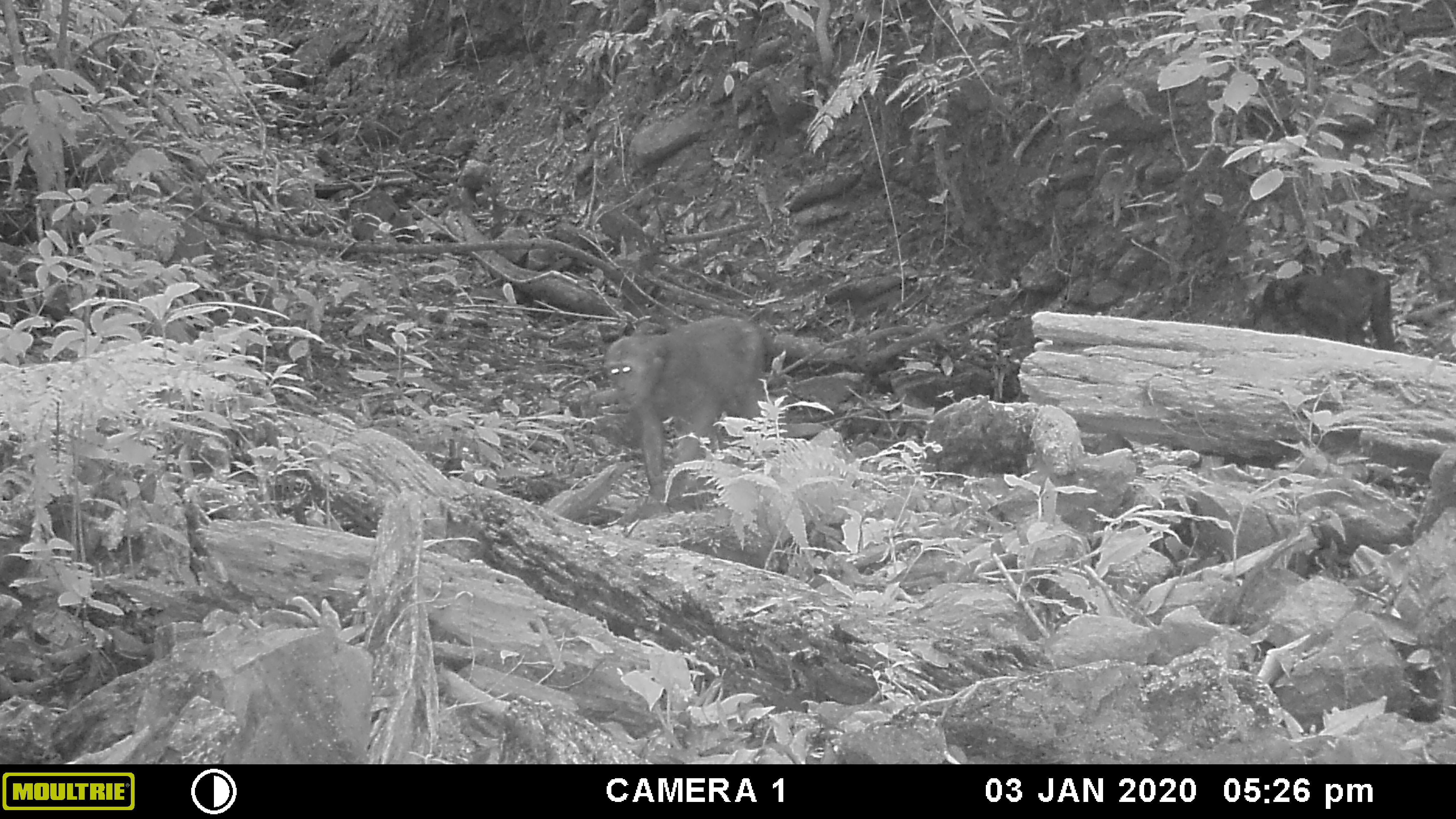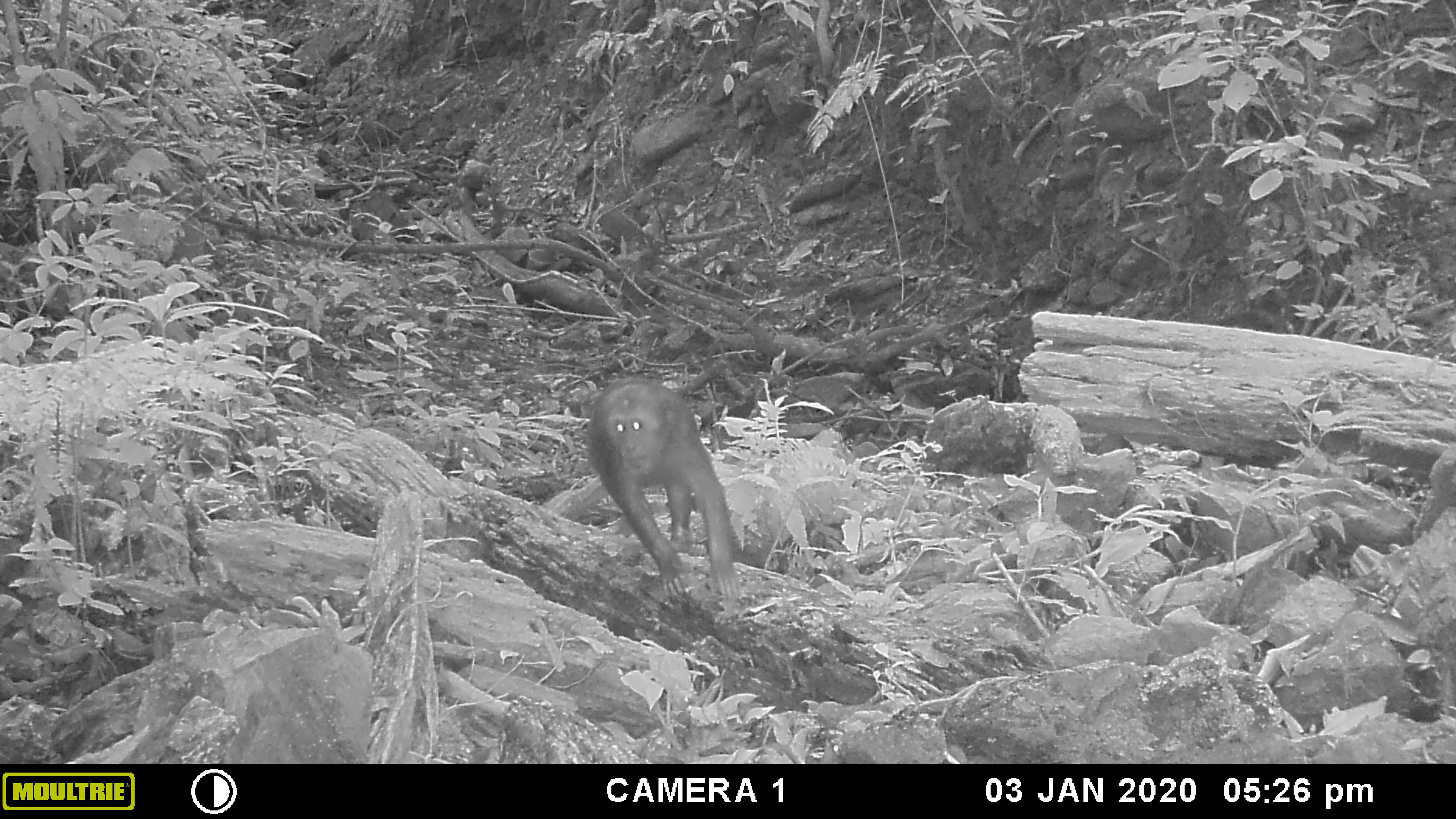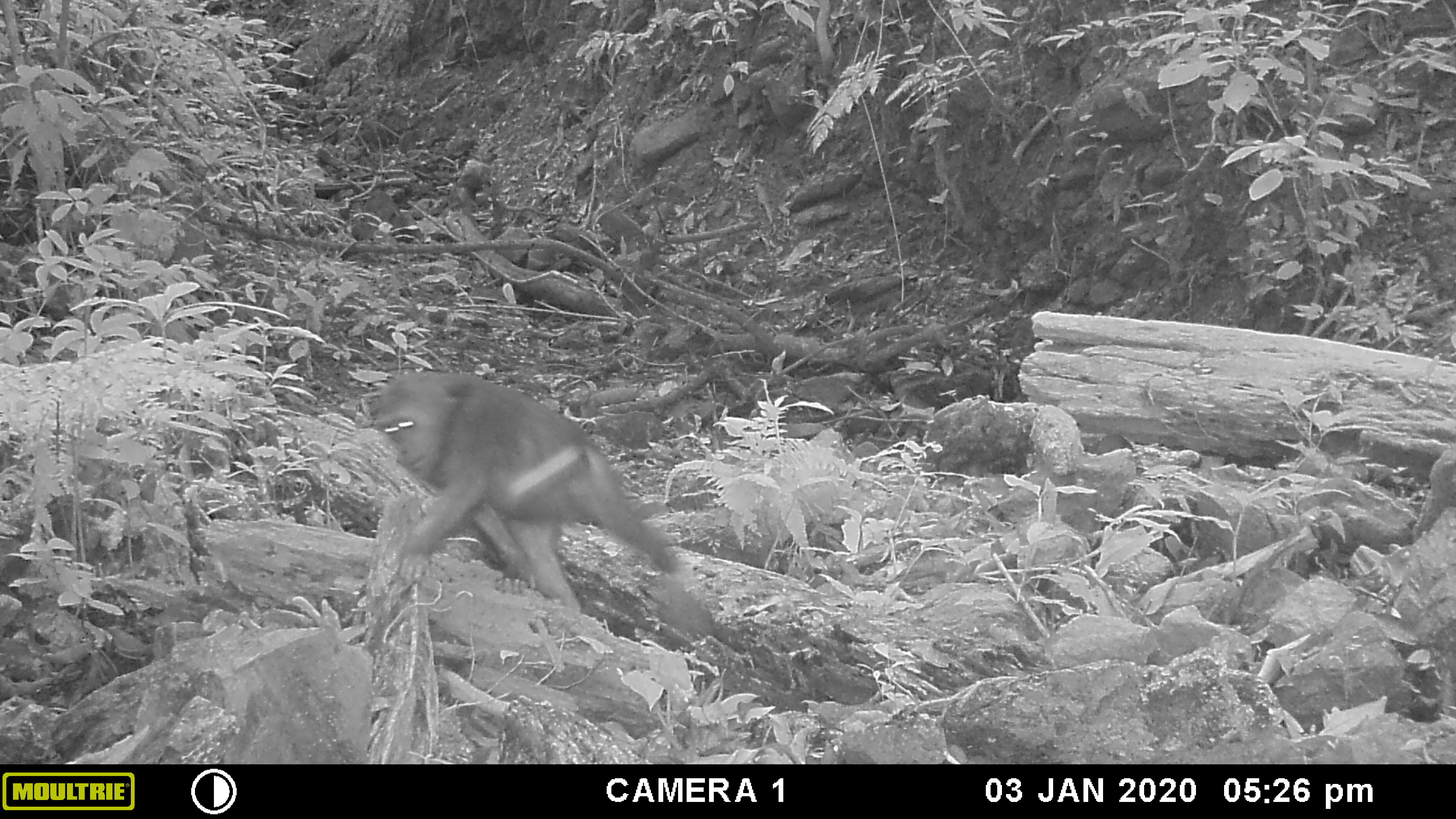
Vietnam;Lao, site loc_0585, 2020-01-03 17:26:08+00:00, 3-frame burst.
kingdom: Animalia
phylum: Chordata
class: Mammalia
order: Primates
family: Cercopithecidae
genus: Macaca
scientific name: Macaca arctoides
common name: stump-tailed macaque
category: stump tailed macaque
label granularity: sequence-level